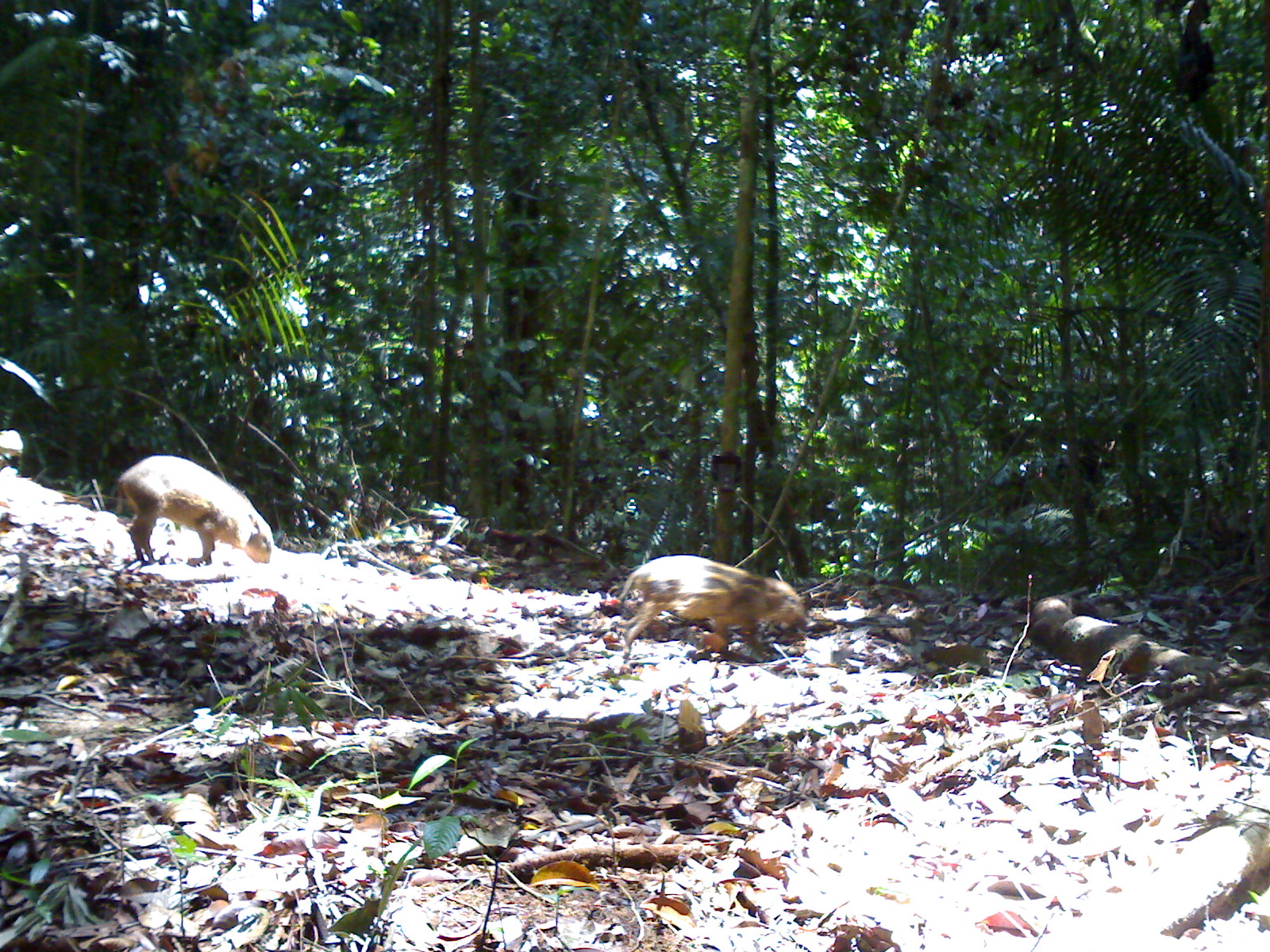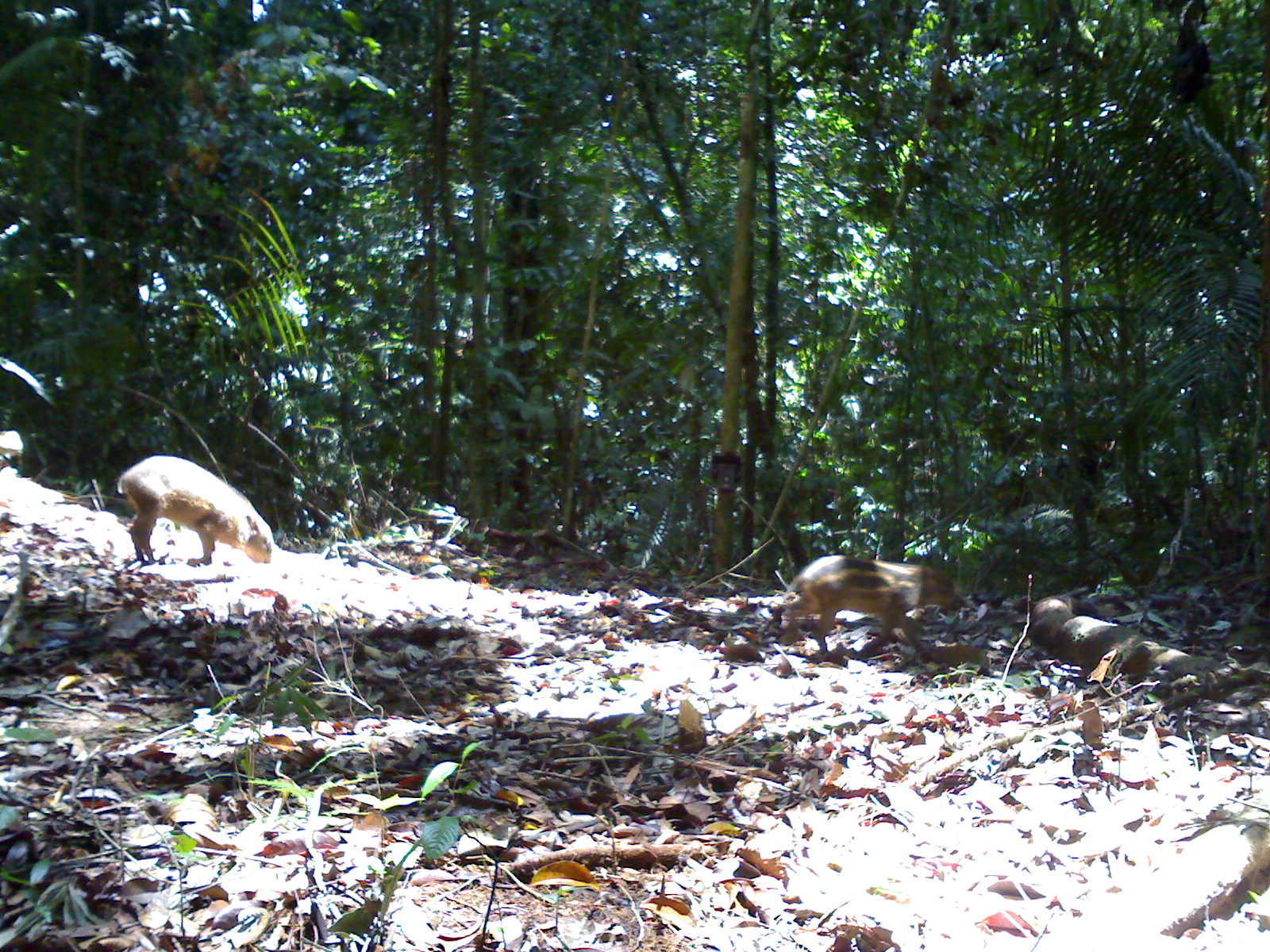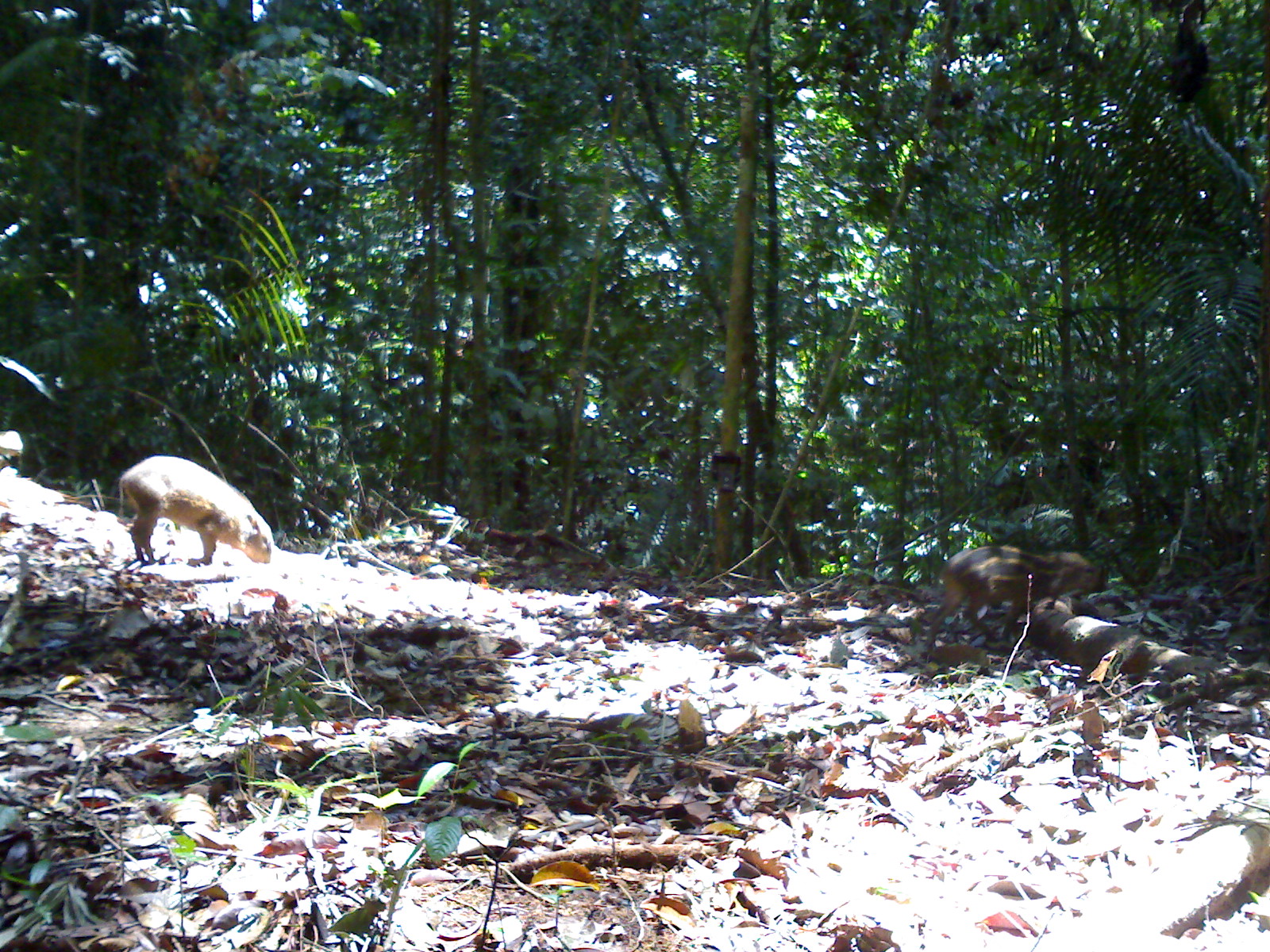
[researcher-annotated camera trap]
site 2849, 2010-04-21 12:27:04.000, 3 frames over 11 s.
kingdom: Animalia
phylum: Chordata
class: Mammalia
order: Artiodactyla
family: Suidae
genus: Sus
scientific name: Sus scrofa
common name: wild boar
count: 2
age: juvenile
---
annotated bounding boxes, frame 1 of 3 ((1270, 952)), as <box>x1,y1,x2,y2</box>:
sus scrofa: <box>616,554,807,660</box>; <box>114,452,274,566</box>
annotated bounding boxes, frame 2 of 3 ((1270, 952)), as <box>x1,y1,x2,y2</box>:
sus scrofa: <box>778,553,965,660</box>; <box>115,454,272,568</box>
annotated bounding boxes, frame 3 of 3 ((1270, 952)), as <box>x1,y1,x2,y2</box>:
sus scrofa: <box>920,541,1104,662</box>; <box>116,453,273,566</box>